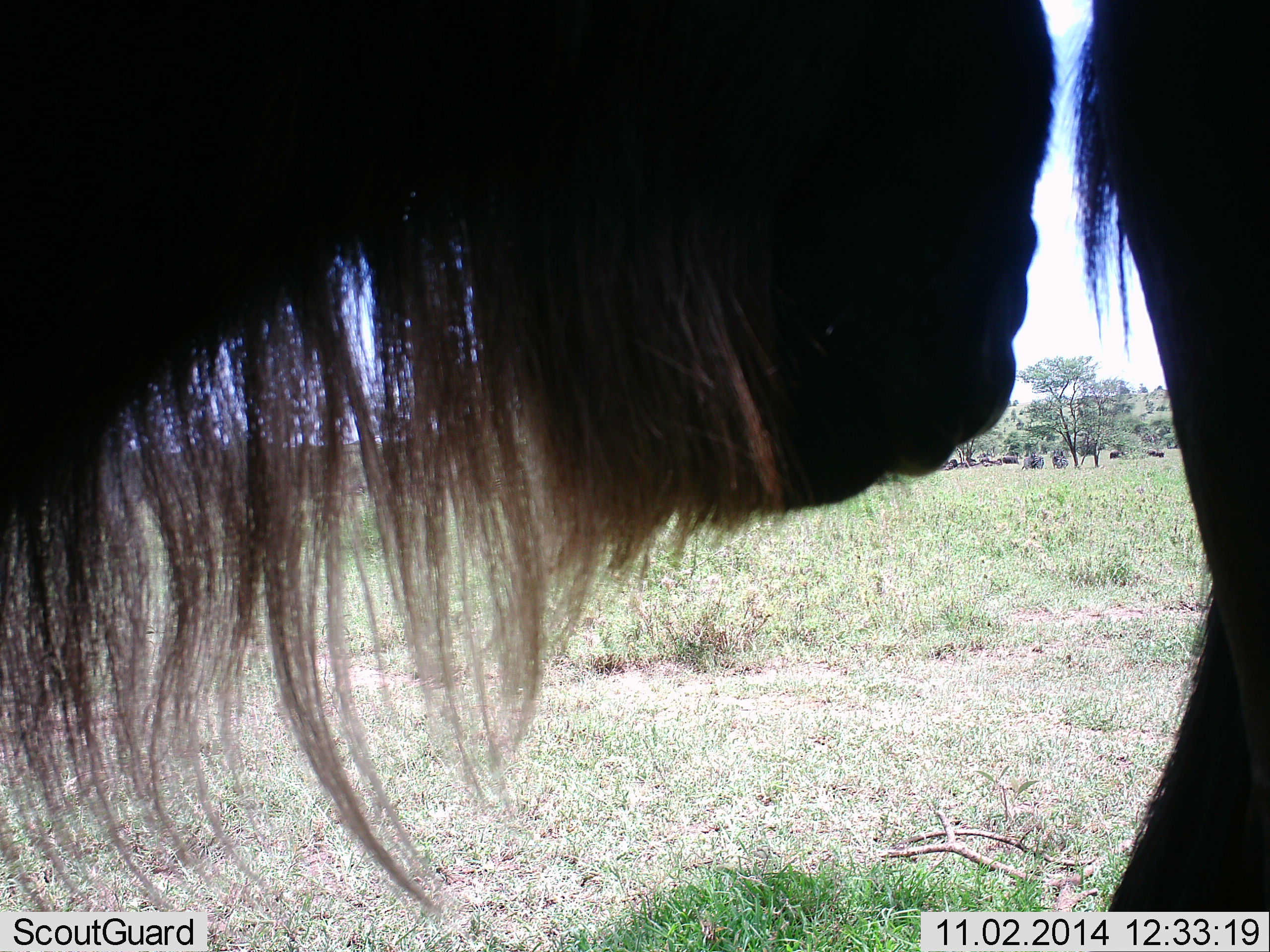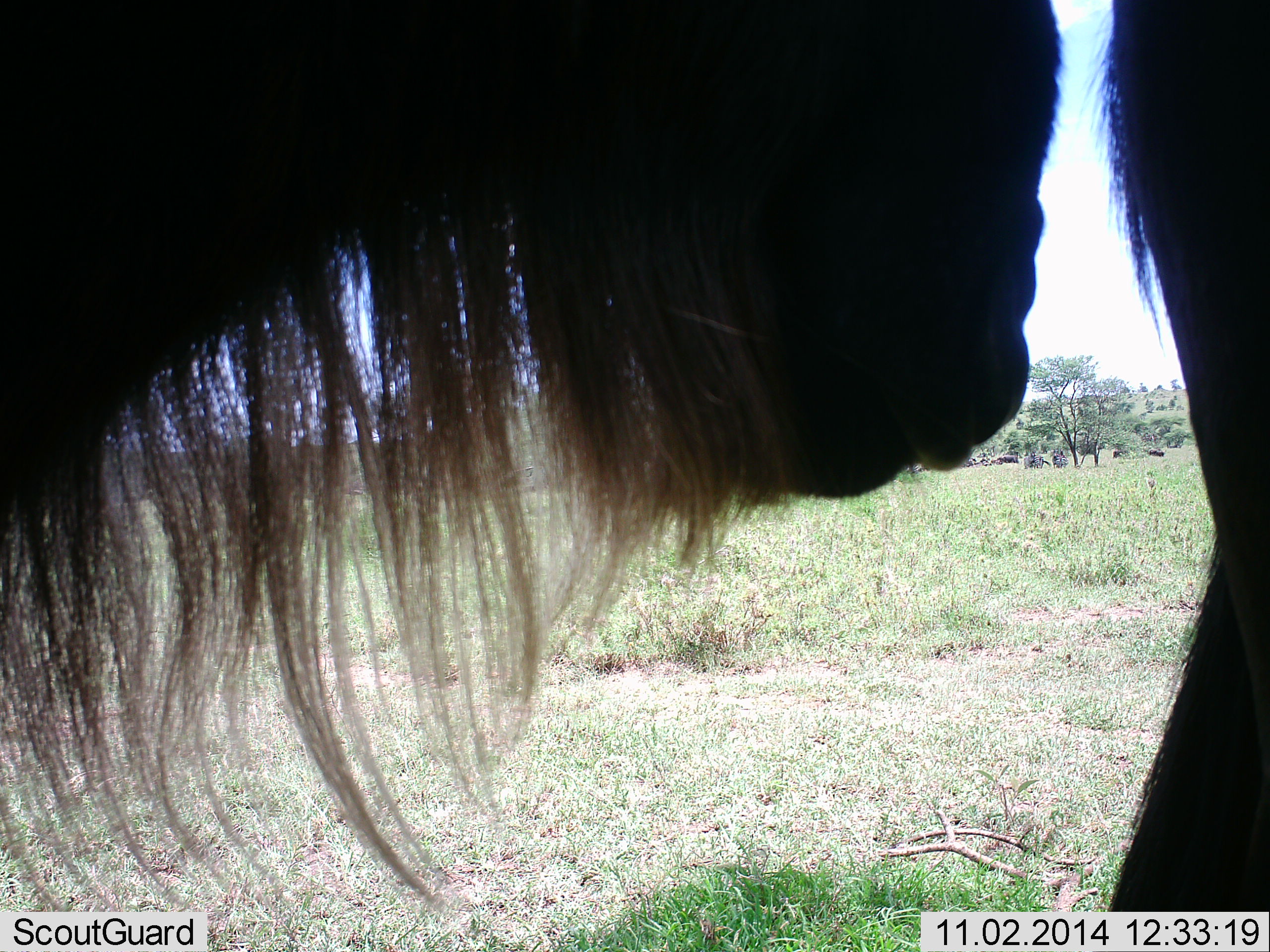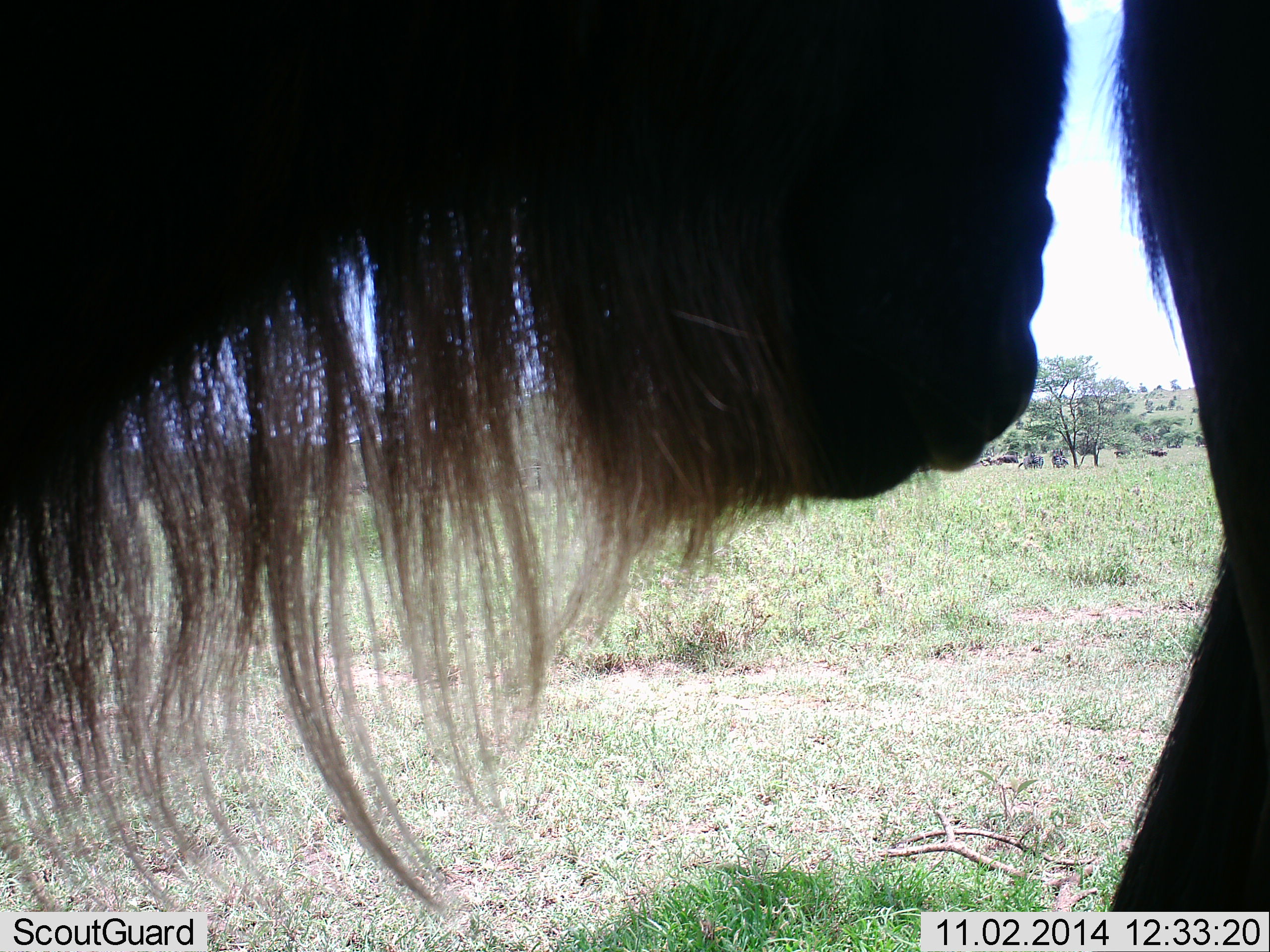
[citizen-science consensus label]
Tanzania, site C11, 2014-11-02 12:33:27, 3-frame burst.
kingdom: Animalia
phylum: Chordata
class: Mammalia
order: Artiodactyla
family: Bovidae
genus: Connochaetes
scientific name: Connochaetes taurinus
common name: blue wildebeest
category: wildebeest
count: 2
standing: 80%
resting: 0%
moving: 10%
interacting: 0%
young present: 0%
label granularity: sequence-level